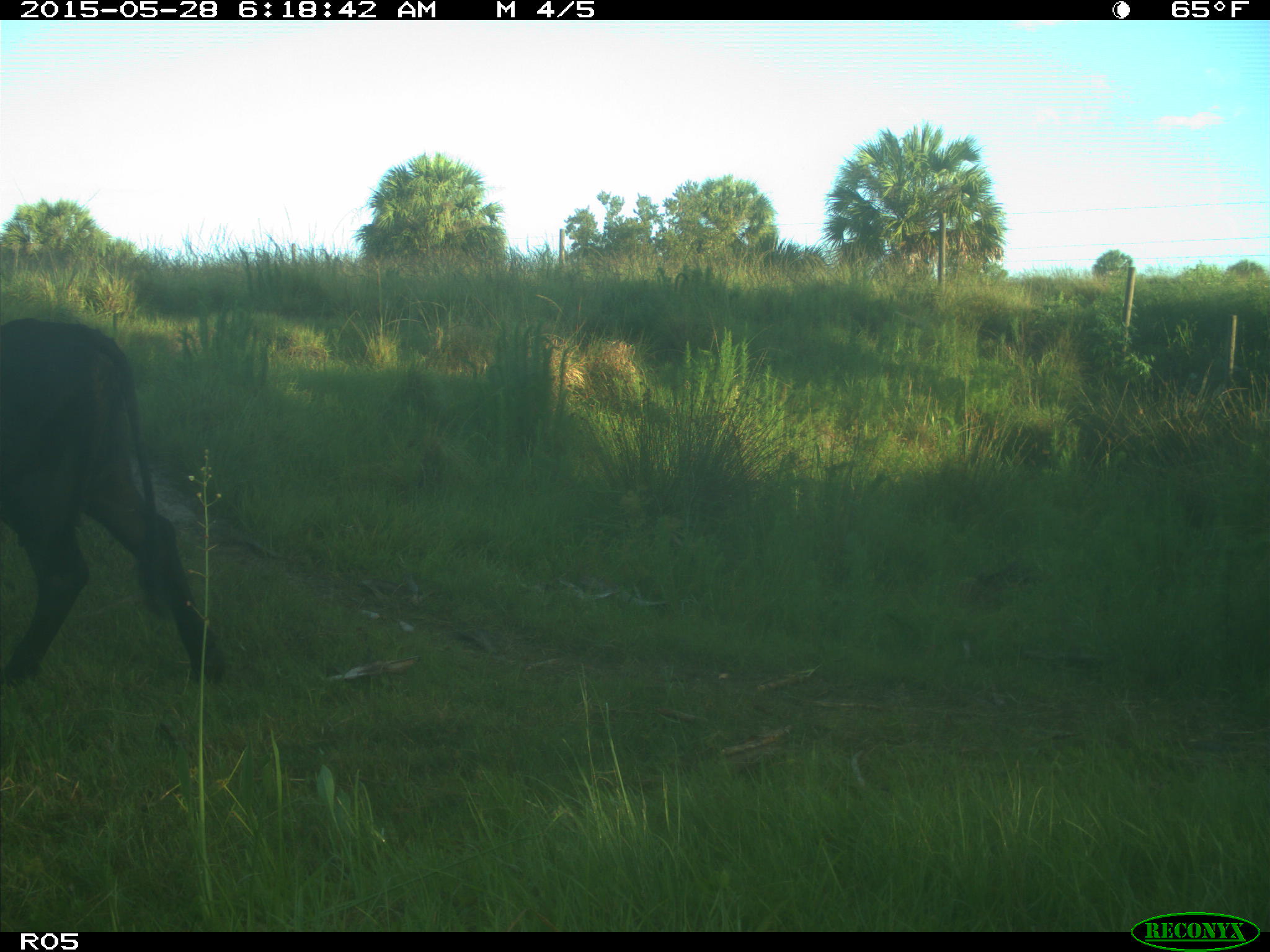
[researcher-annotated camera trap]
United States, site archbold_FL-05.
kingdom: Animalia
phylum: Chordata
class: Mammalia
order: Artiodactyla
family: Bovidae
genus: Bos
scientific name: Bos taurus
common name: domestic cow